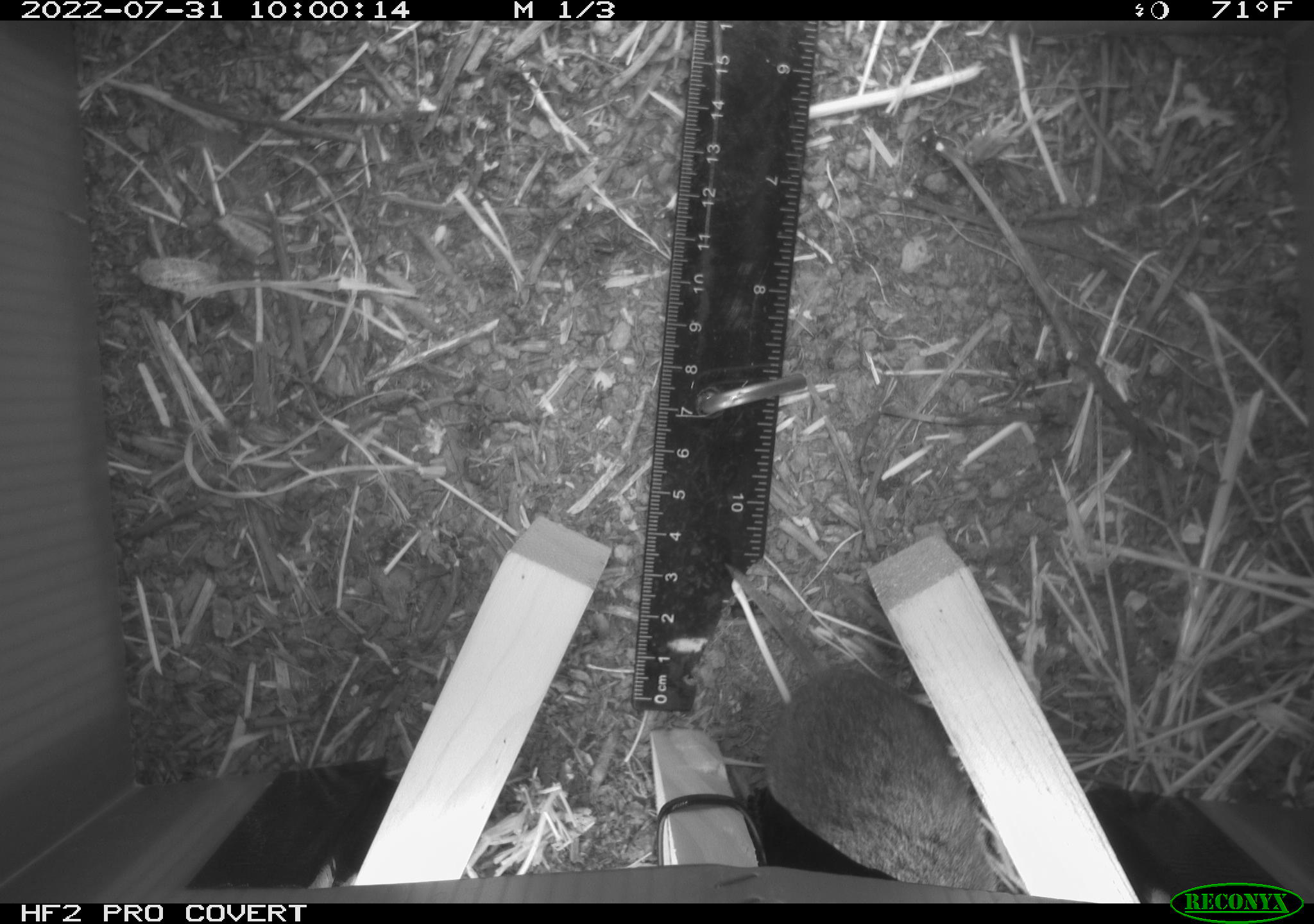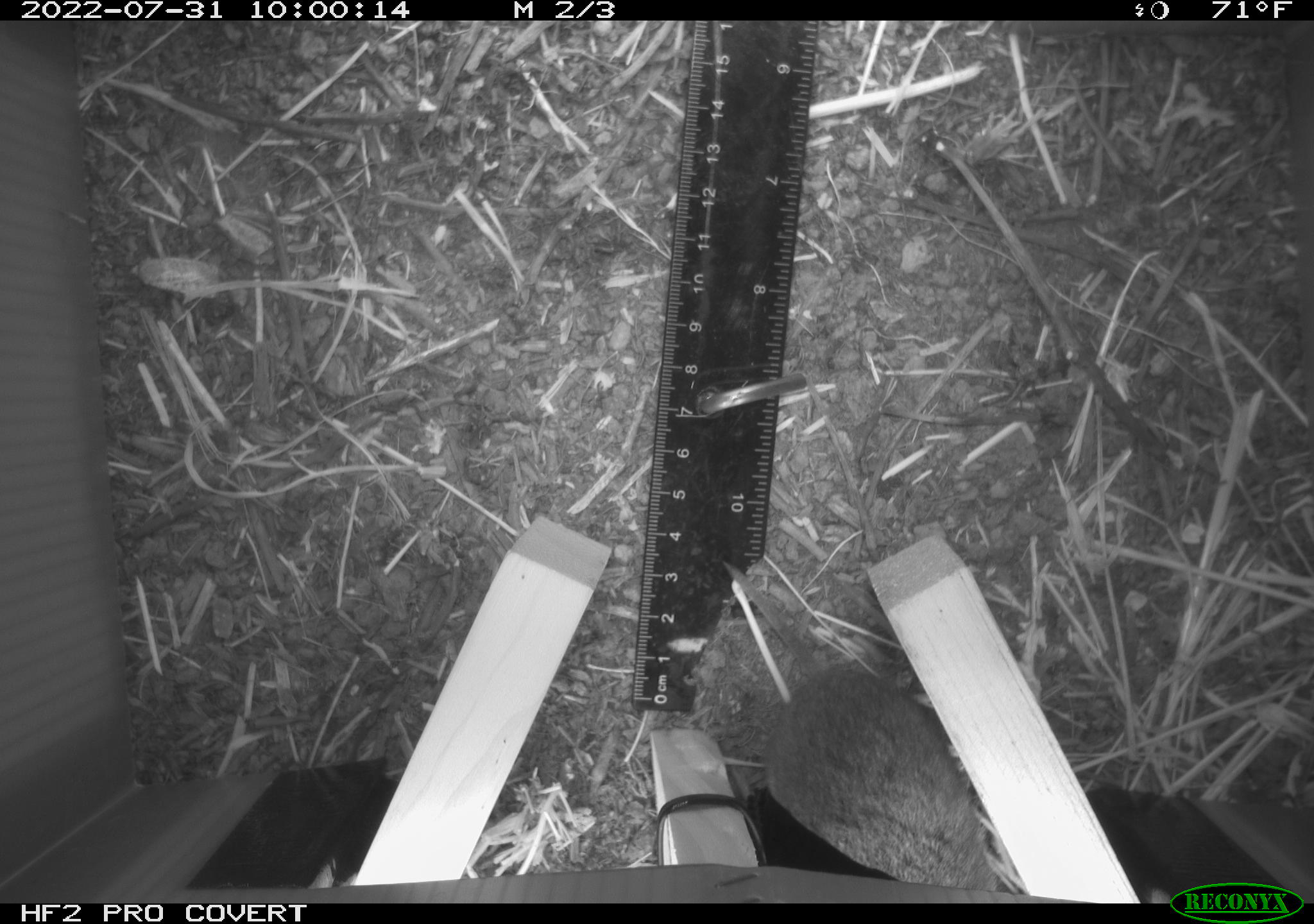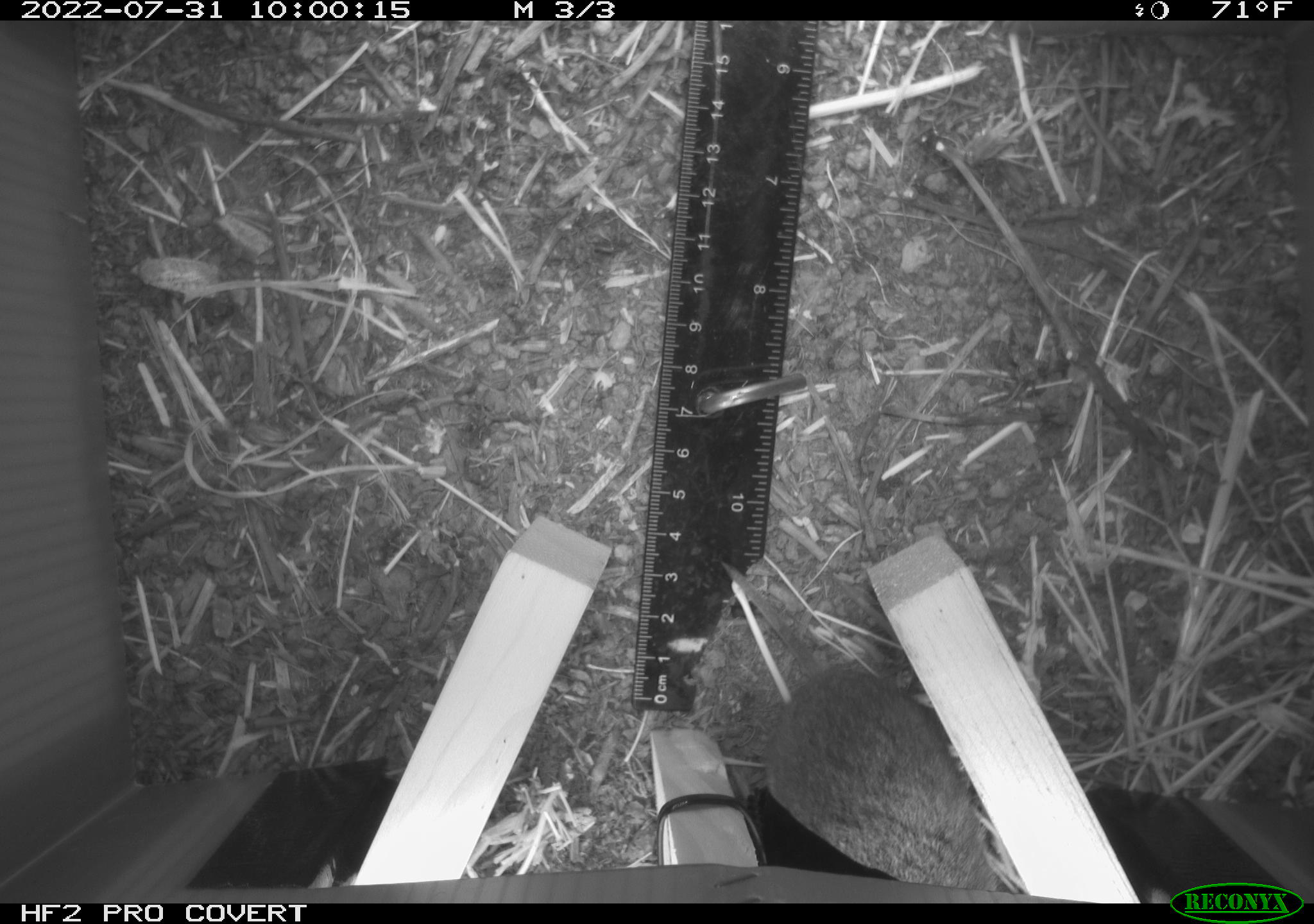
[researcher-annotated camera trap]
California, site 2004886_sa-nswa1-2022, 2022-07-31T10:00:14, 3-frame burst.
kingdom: Animalia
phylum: Chordata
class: Mammalia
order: Rodentia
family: Cricetidae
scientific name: Cricetidae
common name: hamsters, voles, lemmings, and allies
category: cricetidae family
Cricetidae family (hamsters, voles, lemmings, and allies) (Cricetidae).